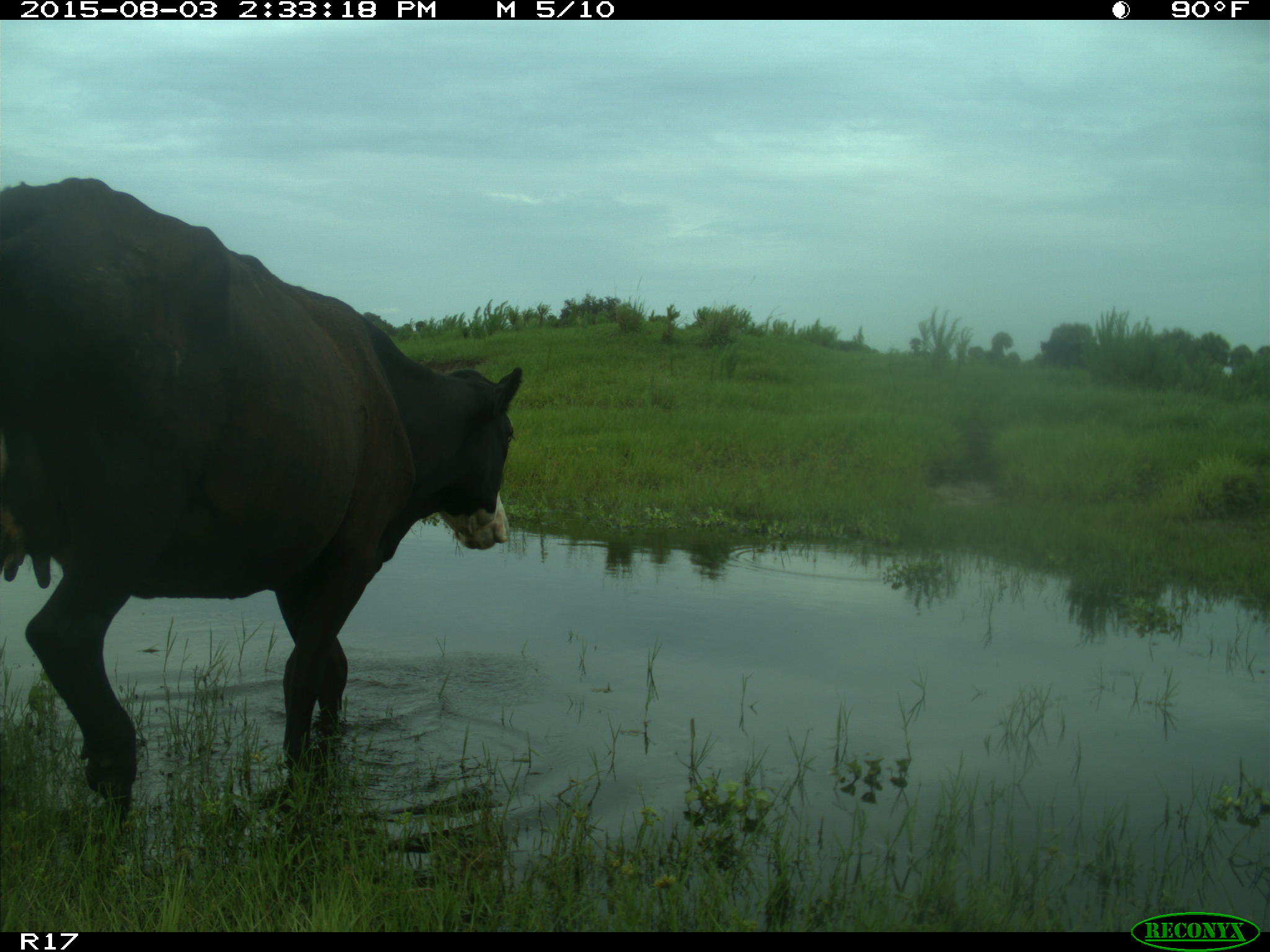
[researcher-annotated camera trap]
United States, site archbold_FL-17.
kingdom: Animalia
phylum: Chordata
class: Mammalia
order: Artiodactyla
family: Bovidae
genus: Bos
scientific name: Bos taurus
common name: domestic cow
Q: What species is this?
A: Bos taurus (domestic cow).